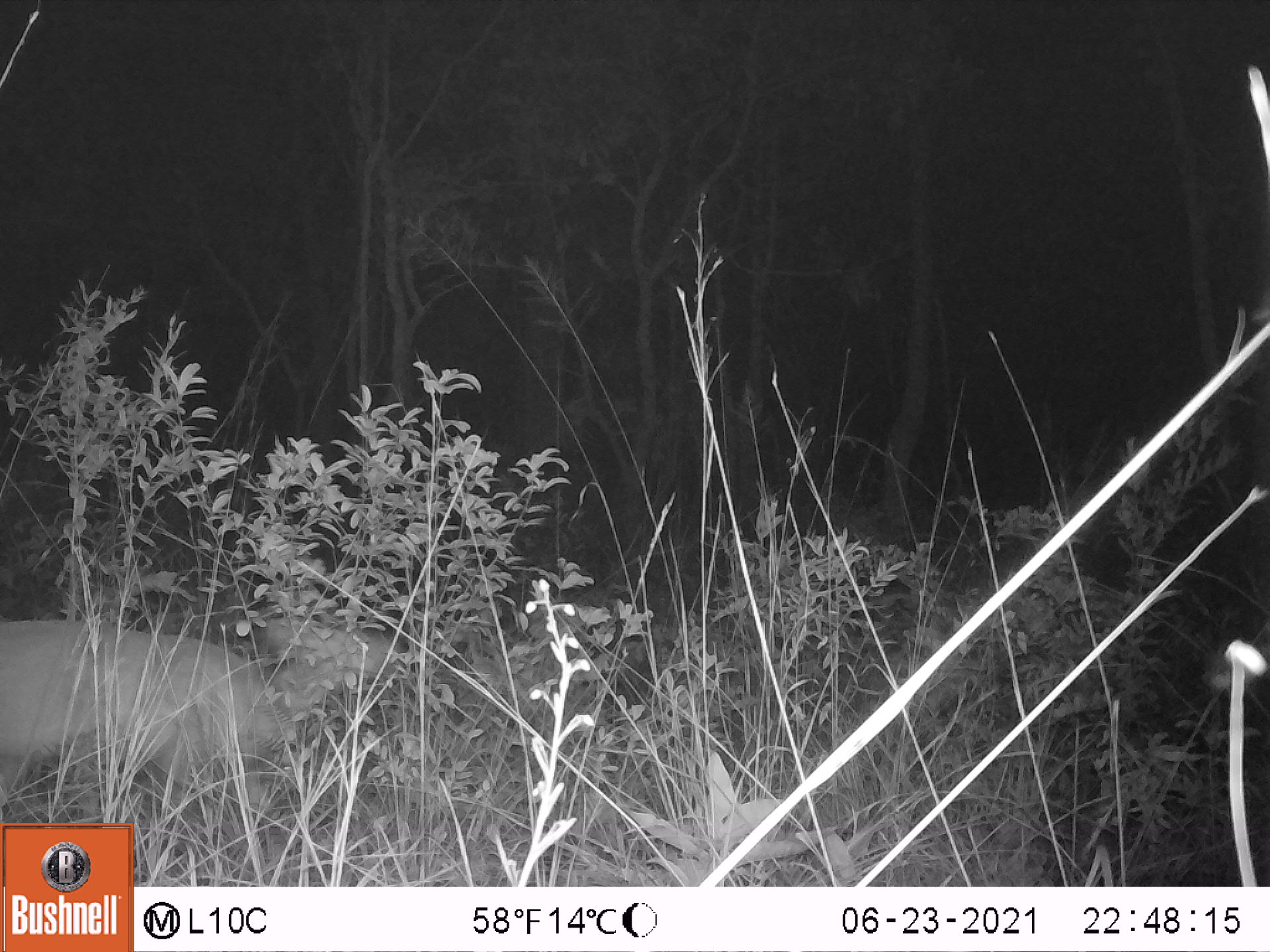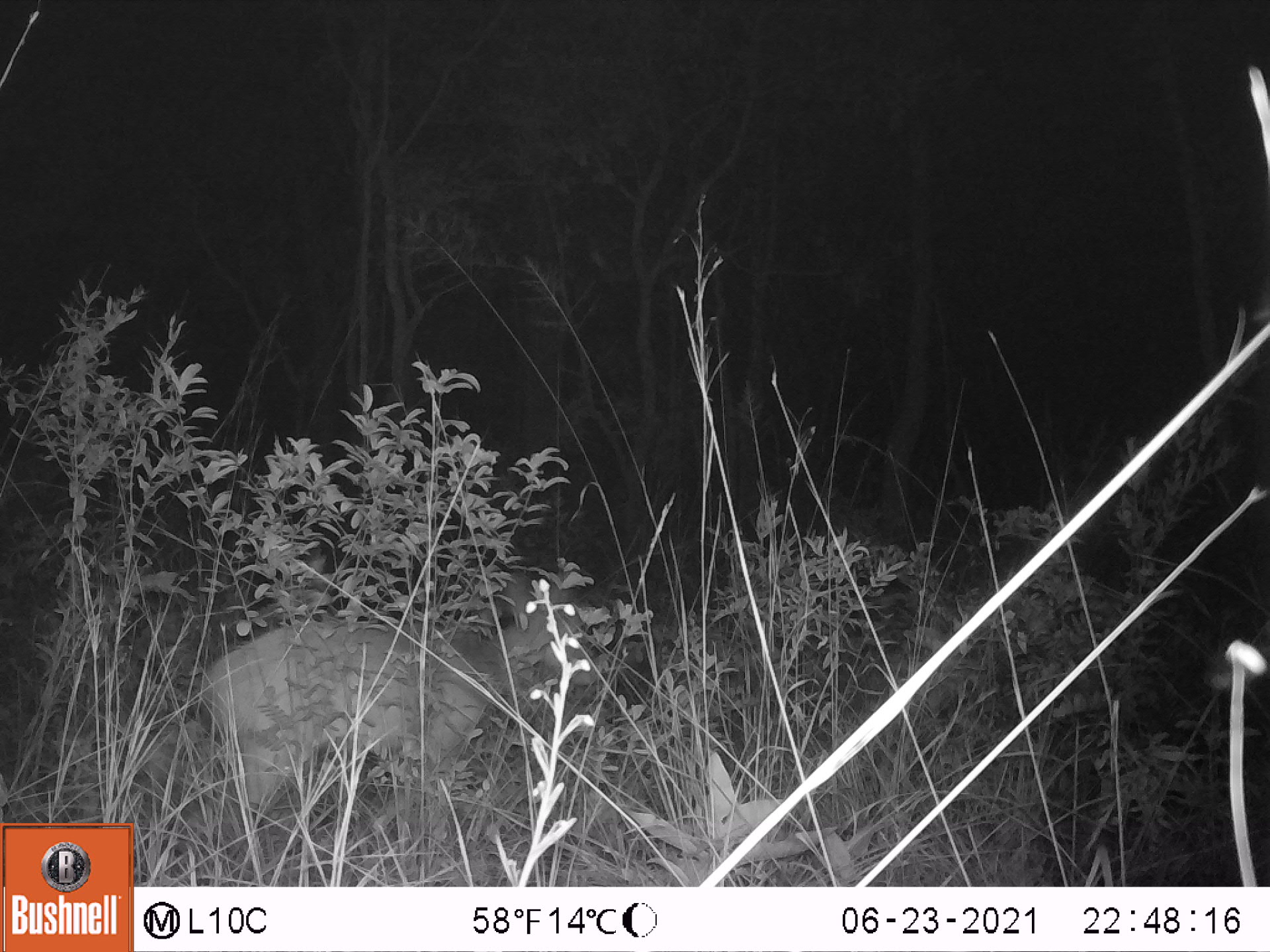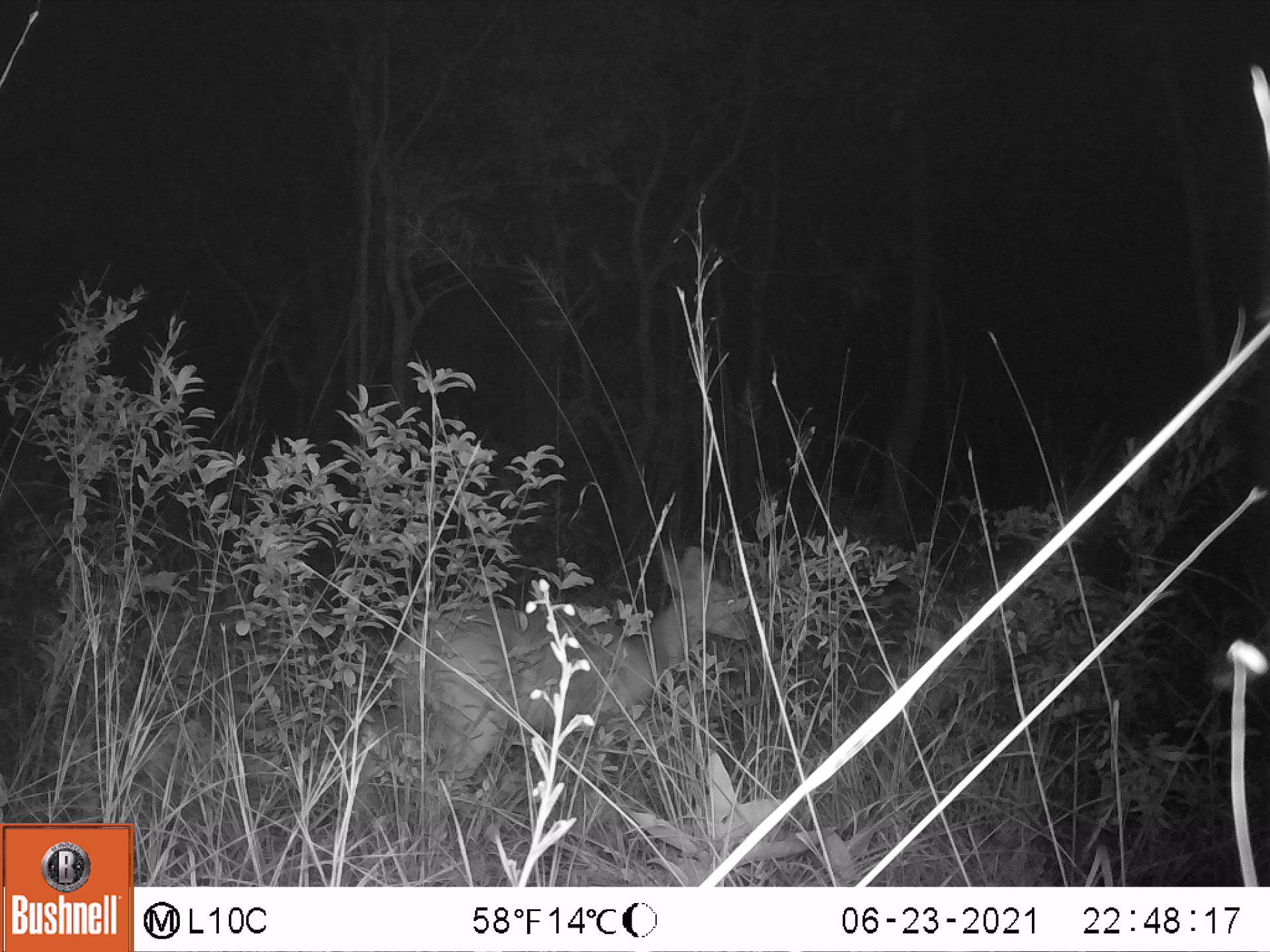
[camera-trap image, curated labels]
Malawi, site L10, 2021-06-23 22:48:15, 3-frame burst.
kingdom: Animalia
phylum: Chordata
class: Mammalia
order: Artiodactyla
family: Bovidae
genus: Tragelaphus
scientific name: Tragelaphus sylvaticus sylvaticus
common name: cape bushbuck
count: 1